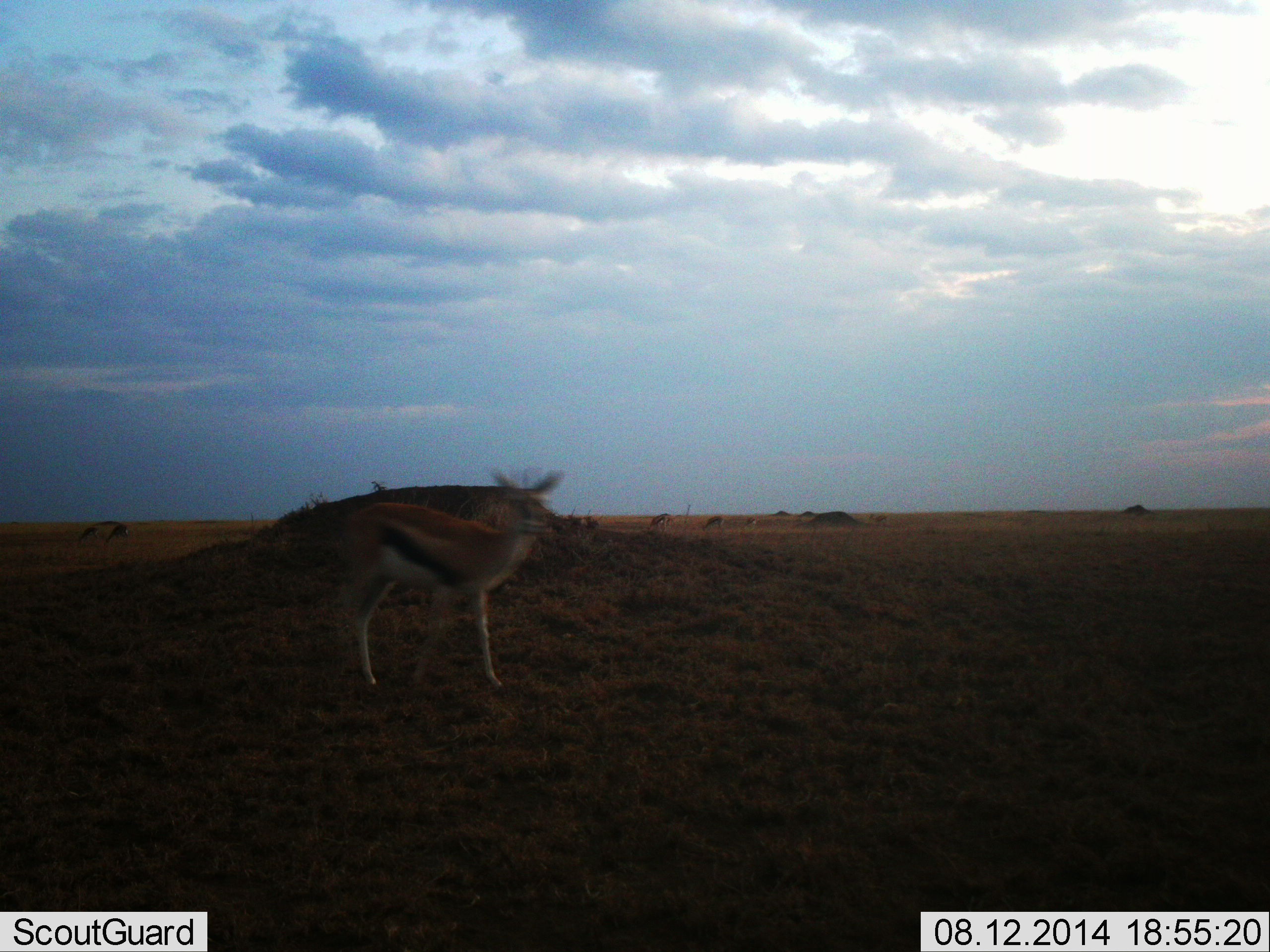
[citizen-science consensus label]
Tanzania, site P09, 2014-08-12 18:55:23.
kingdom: Animalia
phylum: Chordata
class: Mammalia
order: Artiodactyla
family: Bovidae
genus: Eudorcas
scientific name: Eudorcas thomsonii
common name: thomson's gazelle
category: gazellethomsons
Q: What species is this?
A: Gazellethomsons (thomson's gazelle) (Eudorcas thomsonii).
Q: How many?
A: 1.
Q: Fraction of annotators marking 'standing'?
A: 60%.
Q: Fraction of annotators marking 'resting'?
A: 0%.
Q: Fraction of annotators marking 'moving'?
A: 40%.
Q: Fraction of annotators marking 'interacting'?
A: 0%.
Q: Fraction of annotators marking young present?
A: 0%.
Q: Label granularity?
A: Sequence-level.